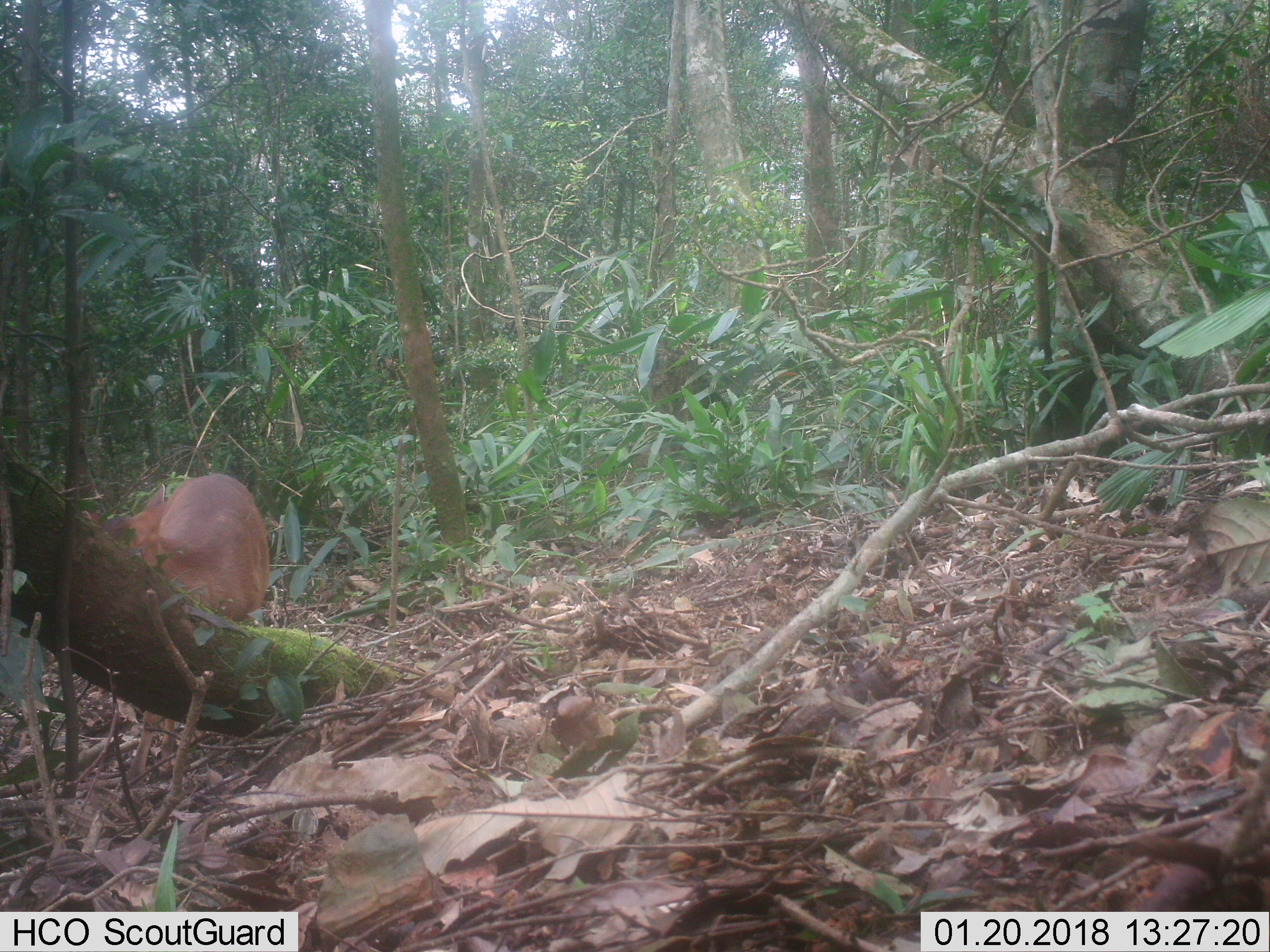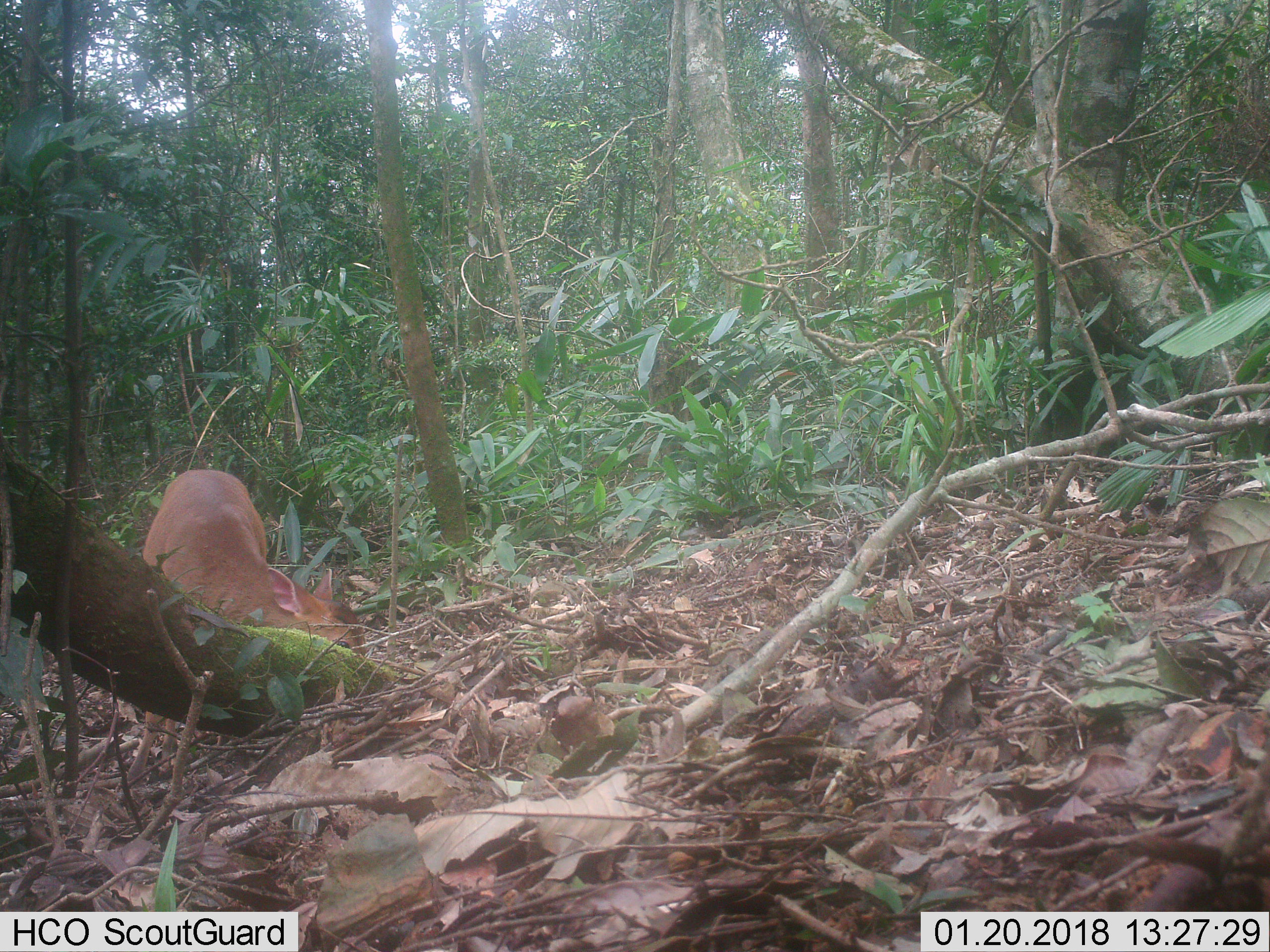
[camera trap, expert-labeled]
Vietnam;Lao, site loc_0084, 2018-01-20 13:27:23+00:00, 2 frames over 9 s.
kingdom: Animalia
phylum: Chordata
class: Mammalia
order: Artiodactyla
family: Cervidae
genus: Muntiacus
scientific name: Muntiacus vuquangensis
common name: large-antlered muntjac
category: large antlered muntjac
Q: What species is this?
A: Large antlered muntjac (large-antlered muntjac) (Muntiacus vuquangensis).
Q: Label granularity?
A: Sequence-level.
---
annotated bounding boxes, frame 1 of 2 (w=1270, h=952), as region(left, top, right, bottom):
large antlered muntjac: region(81, 473, 270, 786)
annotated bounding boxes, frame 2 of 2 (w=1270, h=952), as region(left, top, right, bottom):
large antlered muntjac: region(126, 468, 367, 782)